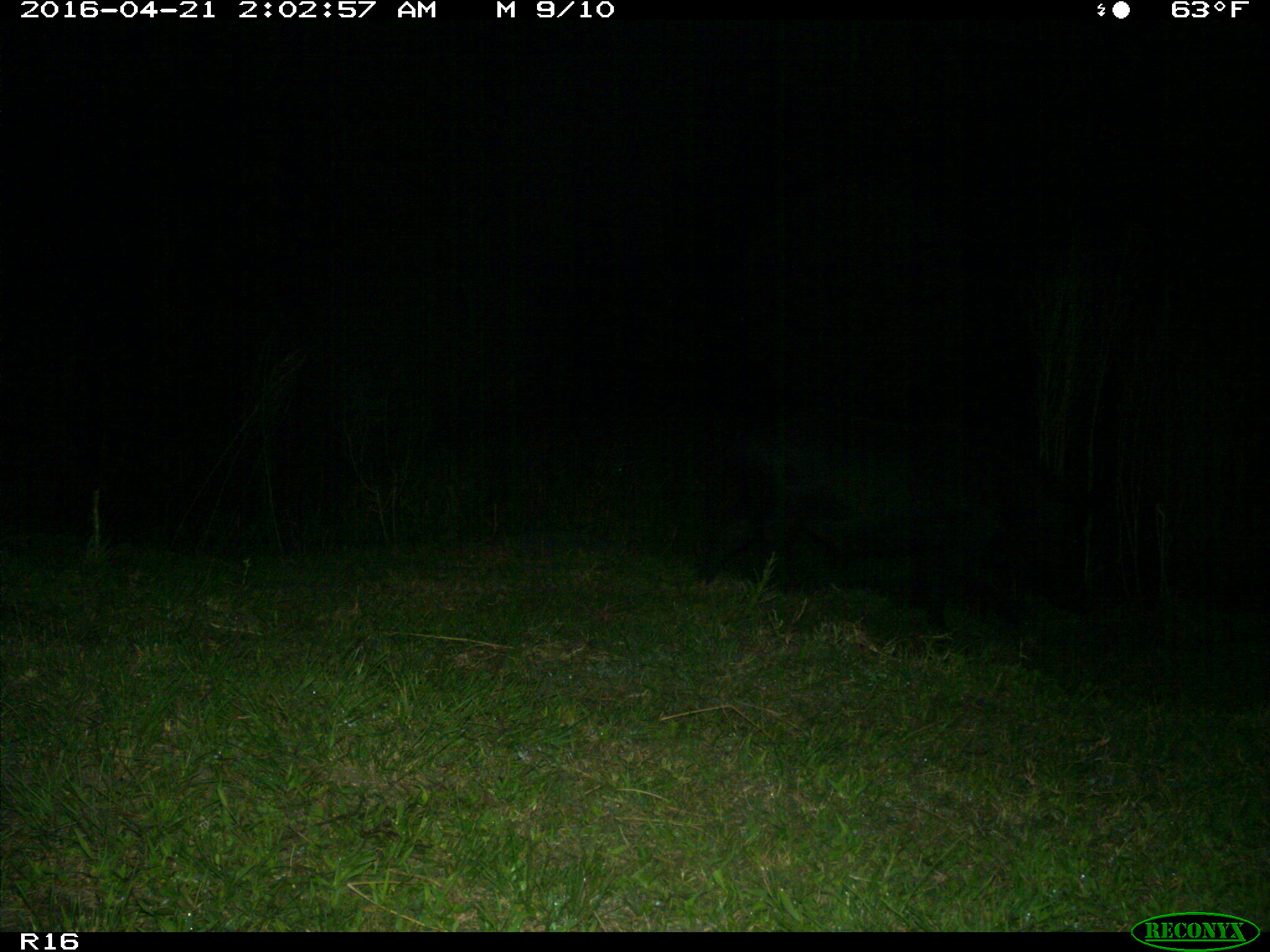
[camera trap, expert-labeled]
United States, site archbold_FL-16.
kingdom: Animalia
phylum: Chordata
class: Mammalia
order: Artiodactyla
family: Suidae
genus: Sus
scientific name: Sus scrofa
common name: wild boar